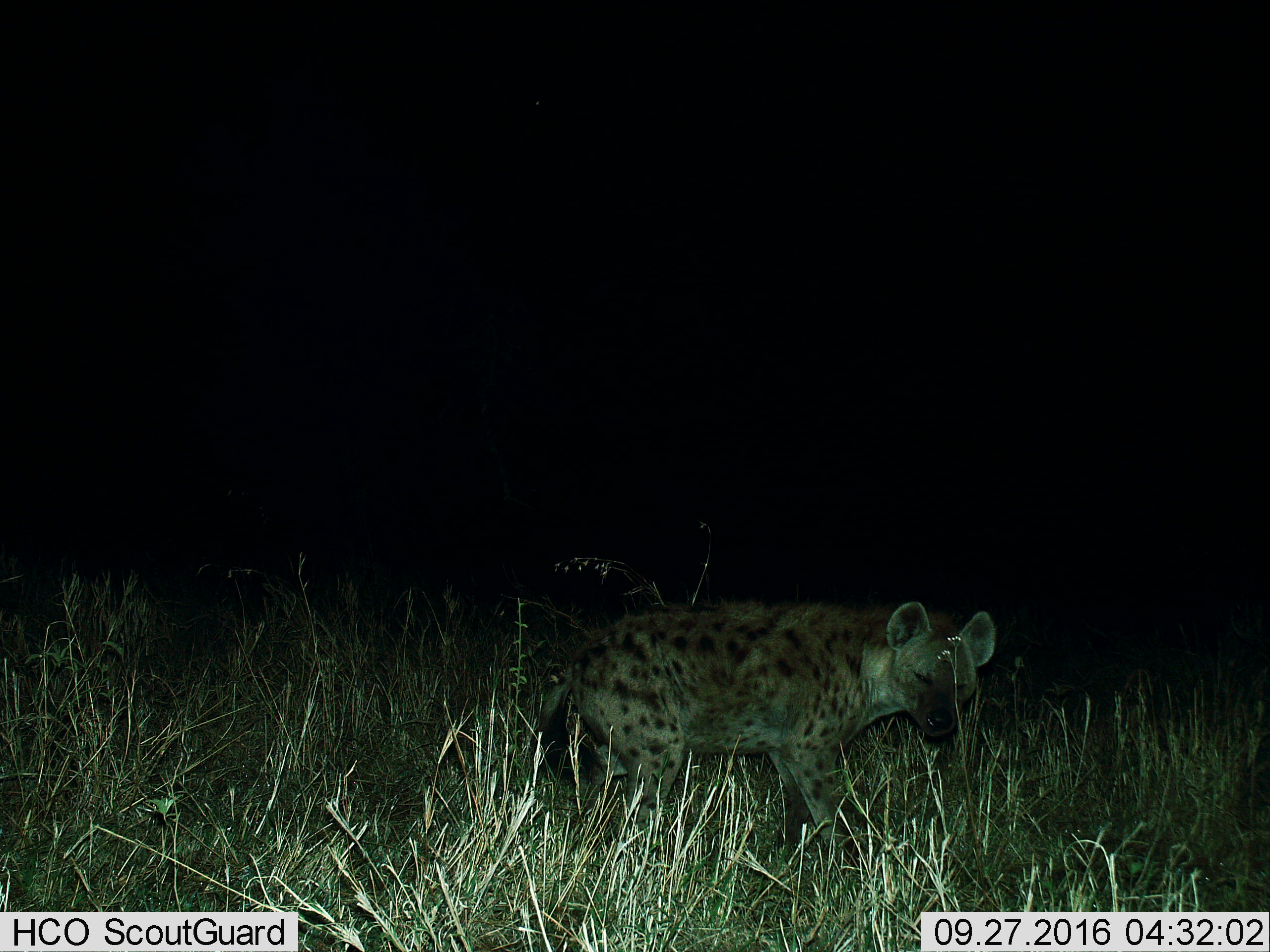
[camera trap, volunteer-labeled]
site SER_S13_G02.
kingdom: Animalia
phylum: Chordata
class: Mammalia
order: Carnivora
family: Hyaenidae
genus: Crocuta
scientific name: Crocuta crocuta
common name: spotted hyena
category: hyenaspotted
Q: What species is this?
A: Hyenaspotted (spotted hyena) (Crocuta crocuta).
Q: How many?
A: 1.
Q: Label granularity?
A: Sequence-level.